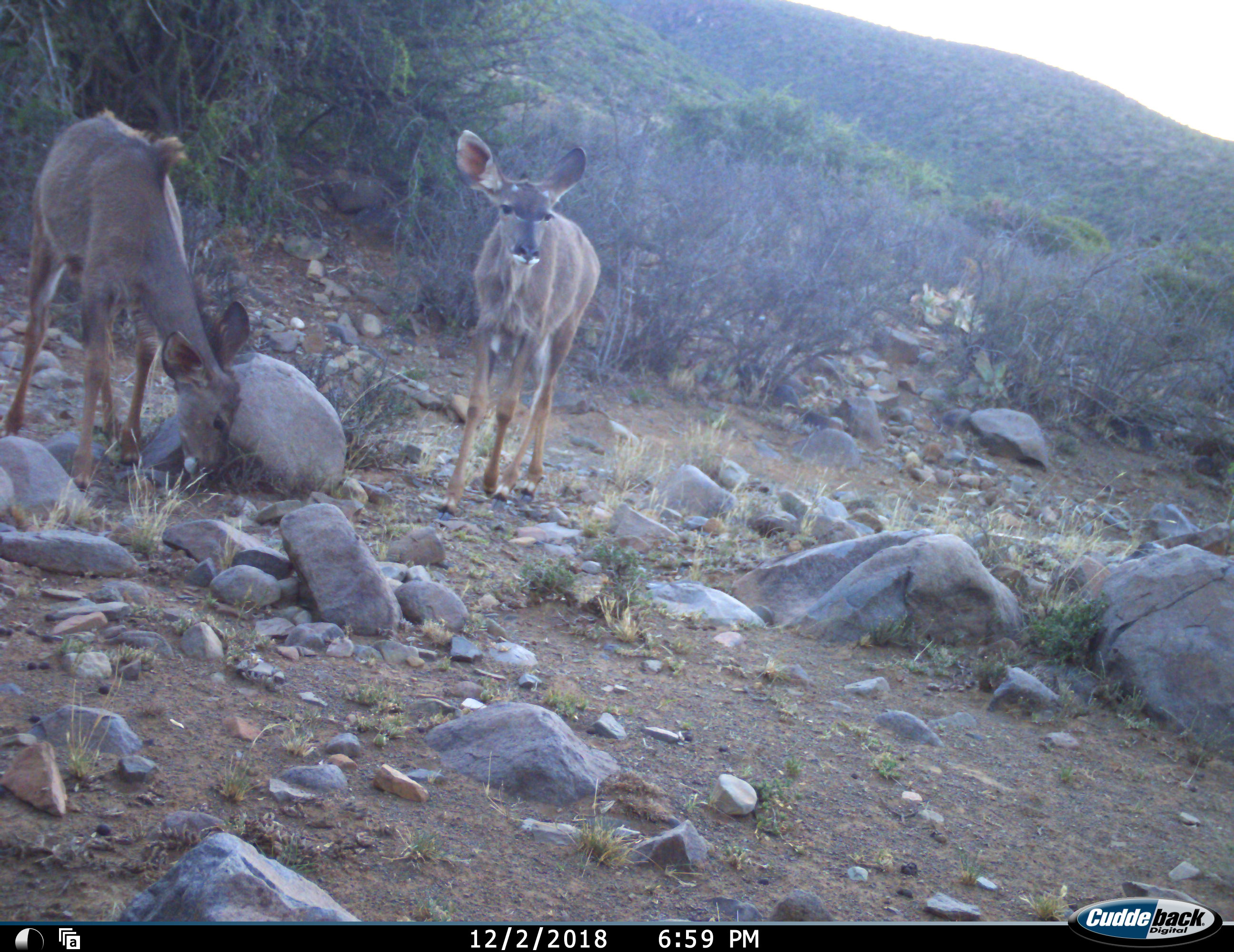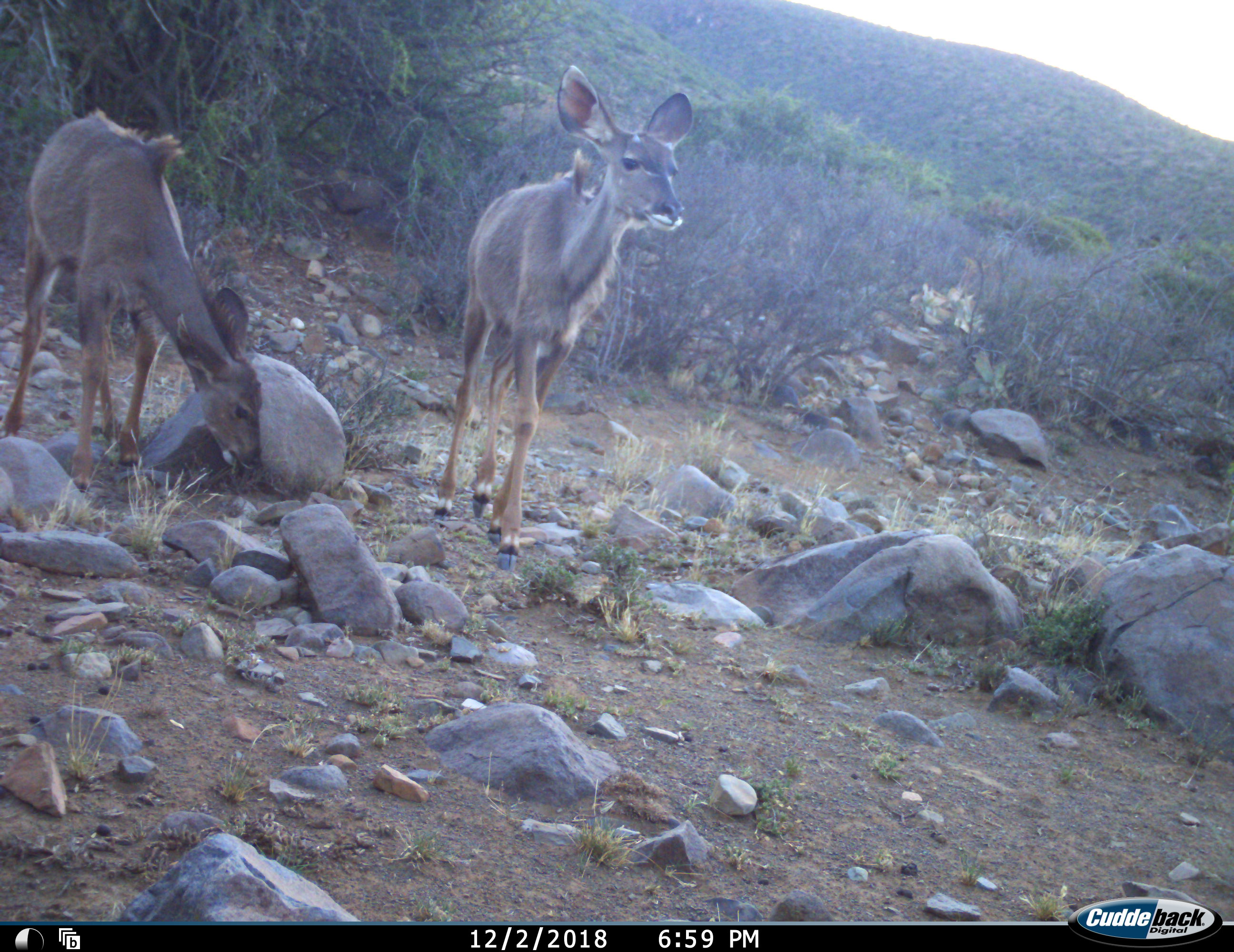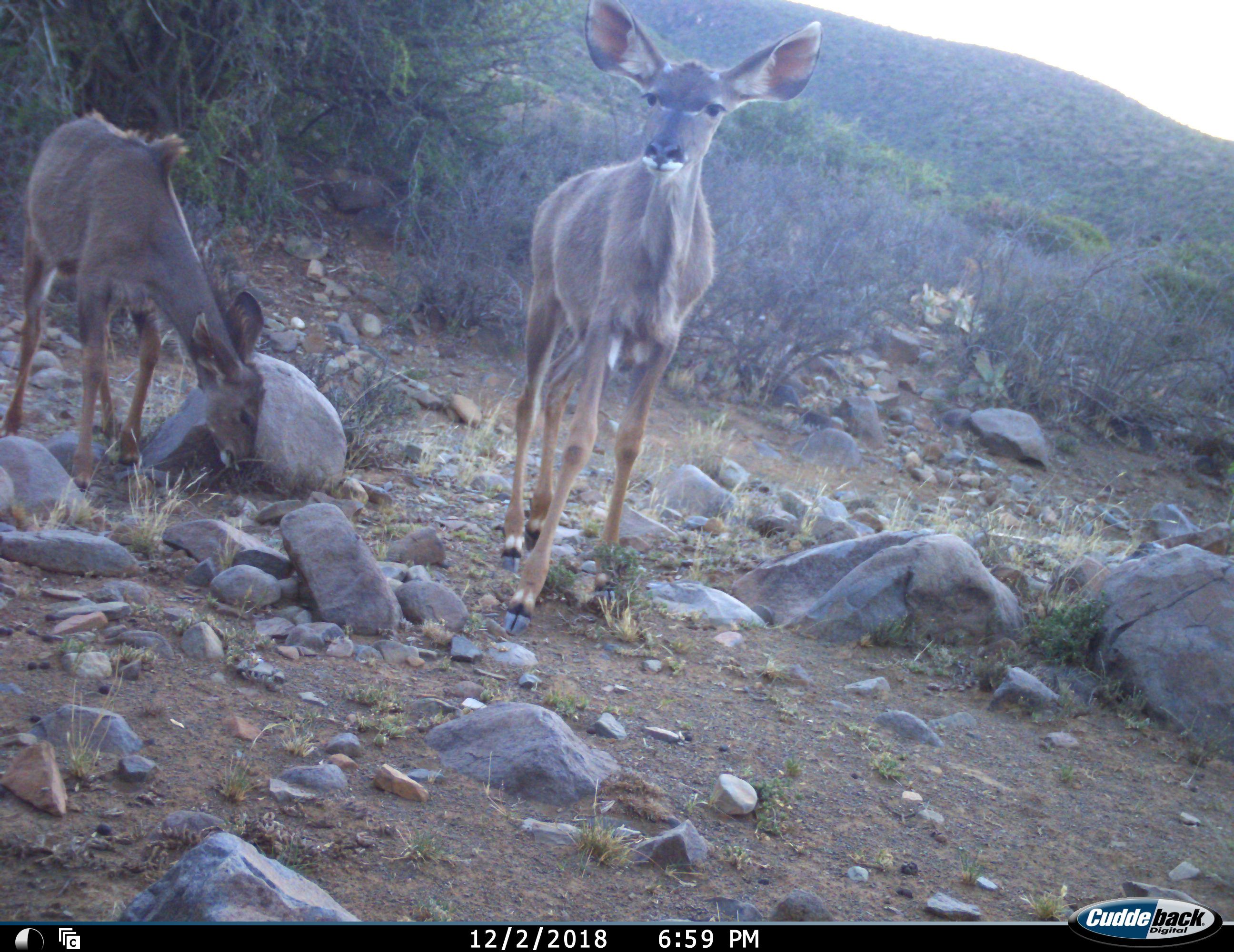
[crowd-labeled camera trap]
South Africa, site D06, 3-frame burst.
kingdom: Animalia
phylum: Chordata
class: Mammalia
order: Artiodactyla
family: Bovidae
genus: Tragelaphus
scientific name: Tragelaphus strepsiceros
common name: greater kudu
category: kudu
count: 2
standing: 56%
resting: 0%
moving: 100%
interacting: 0%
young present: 56%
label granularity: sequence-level